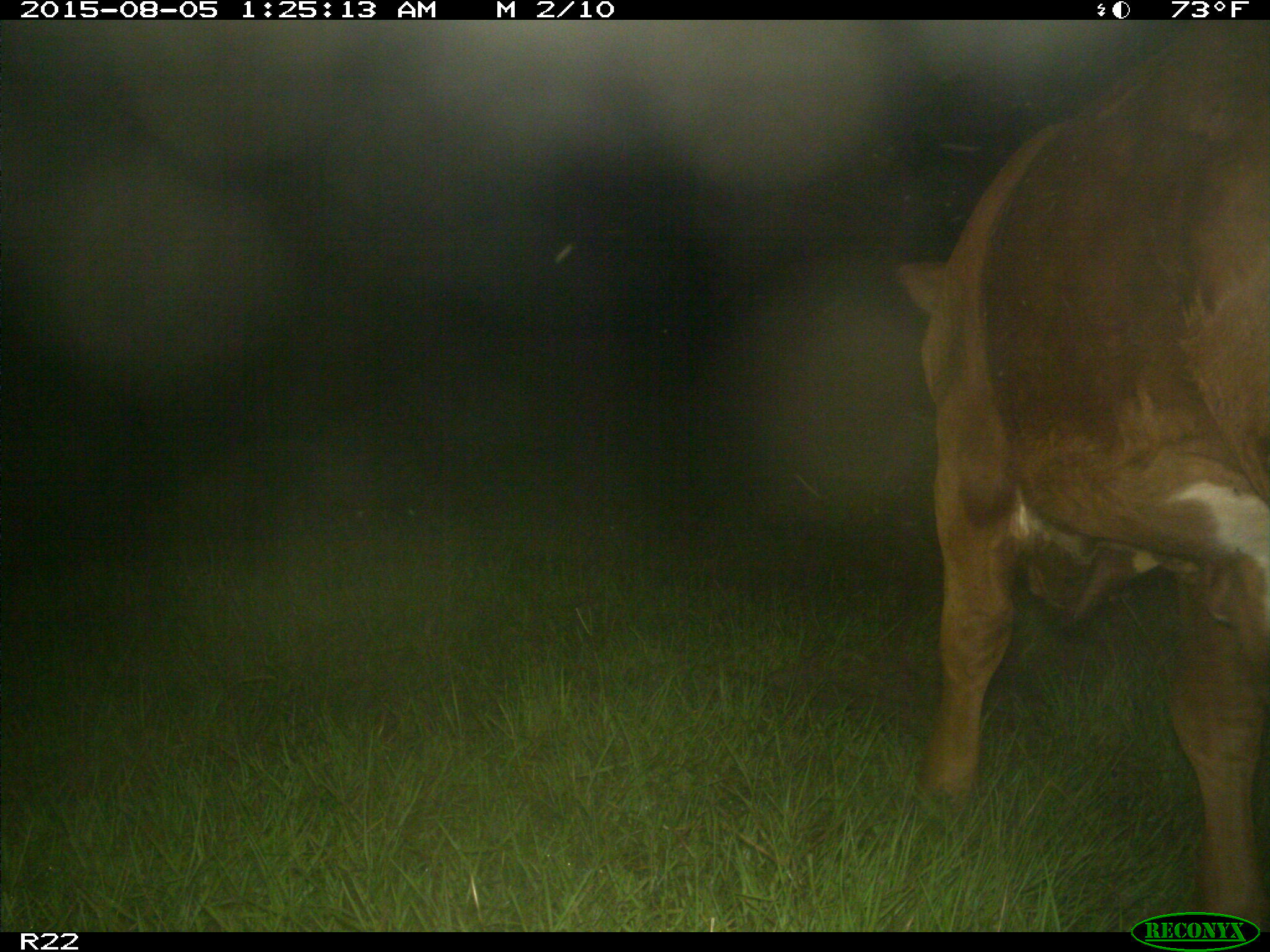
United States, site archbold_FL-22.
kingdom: Animalia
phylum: Chordata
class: Mammalia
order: Artiodactyla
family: Bovidae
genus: Bos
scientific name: Bos taurus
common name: domestic cow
Bos taurus (domestic cow).